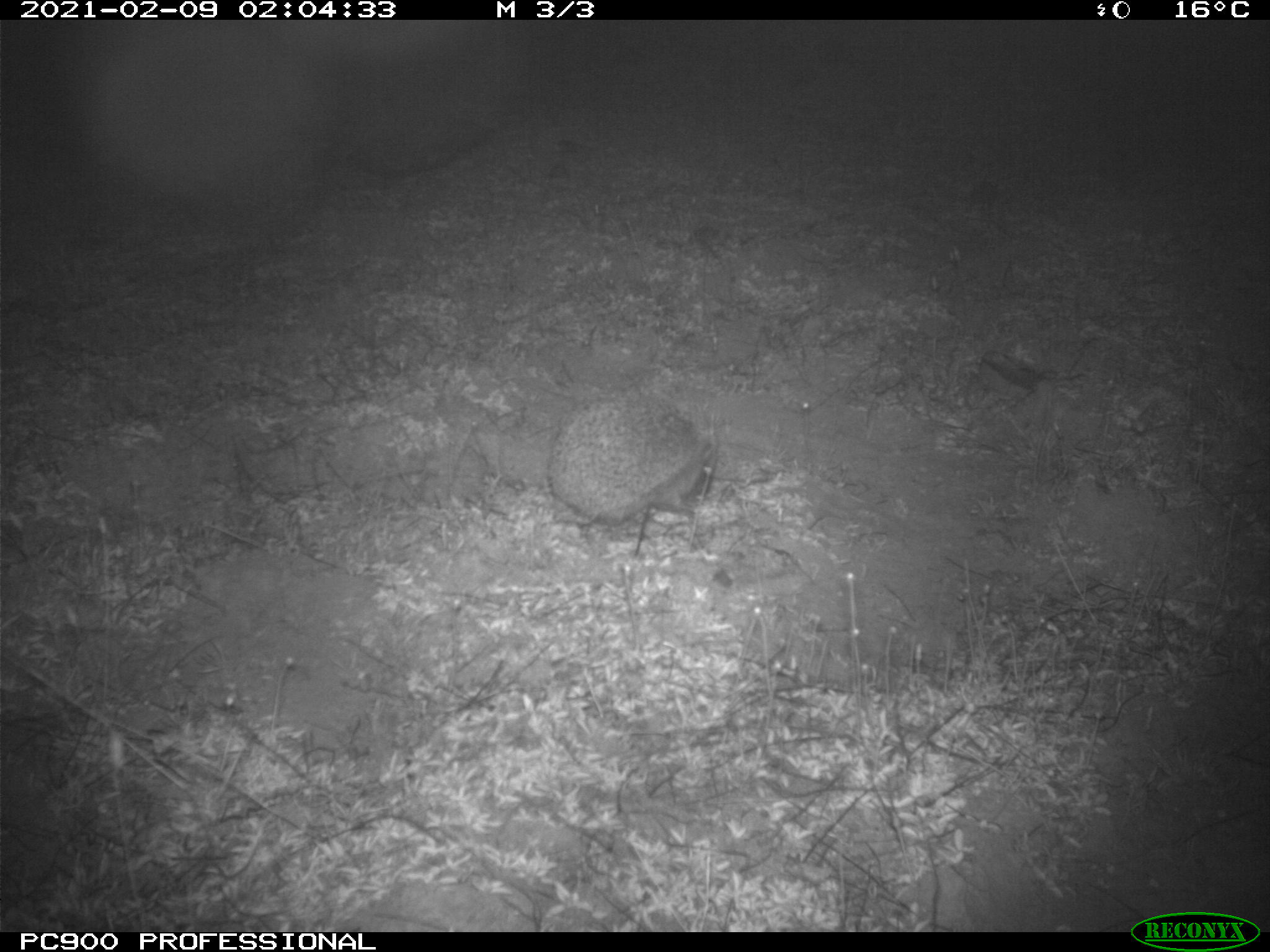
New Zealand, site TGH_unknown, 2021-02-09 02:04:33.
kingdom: Animalia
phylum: Chordata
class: Mammalia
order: Eulipotyphla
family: Erinaceidae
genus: Erinaceus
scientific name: Erinaceus europaeus europaeus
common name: european hedgehog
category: hedgehog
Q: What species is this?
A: Hedgehog (european hedgehog) (Erinaceus europaeus europaeus).